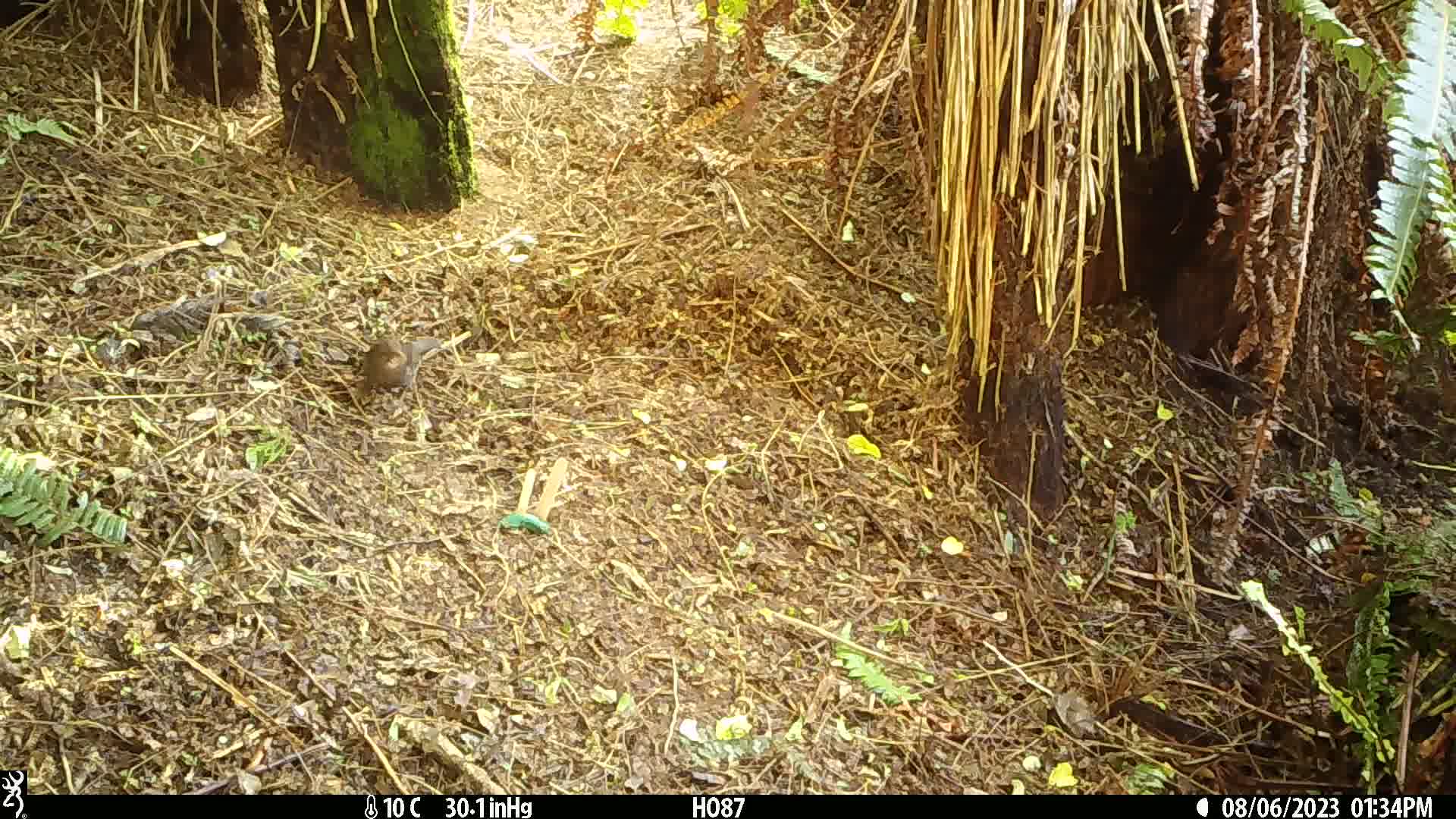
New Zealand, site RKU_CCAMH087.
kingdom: Animalia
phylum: Chordata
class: Aves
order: Passeriformes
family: Turdidae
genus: Turdus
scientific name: Turdus merula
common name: eurasian blackbird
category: blackbird